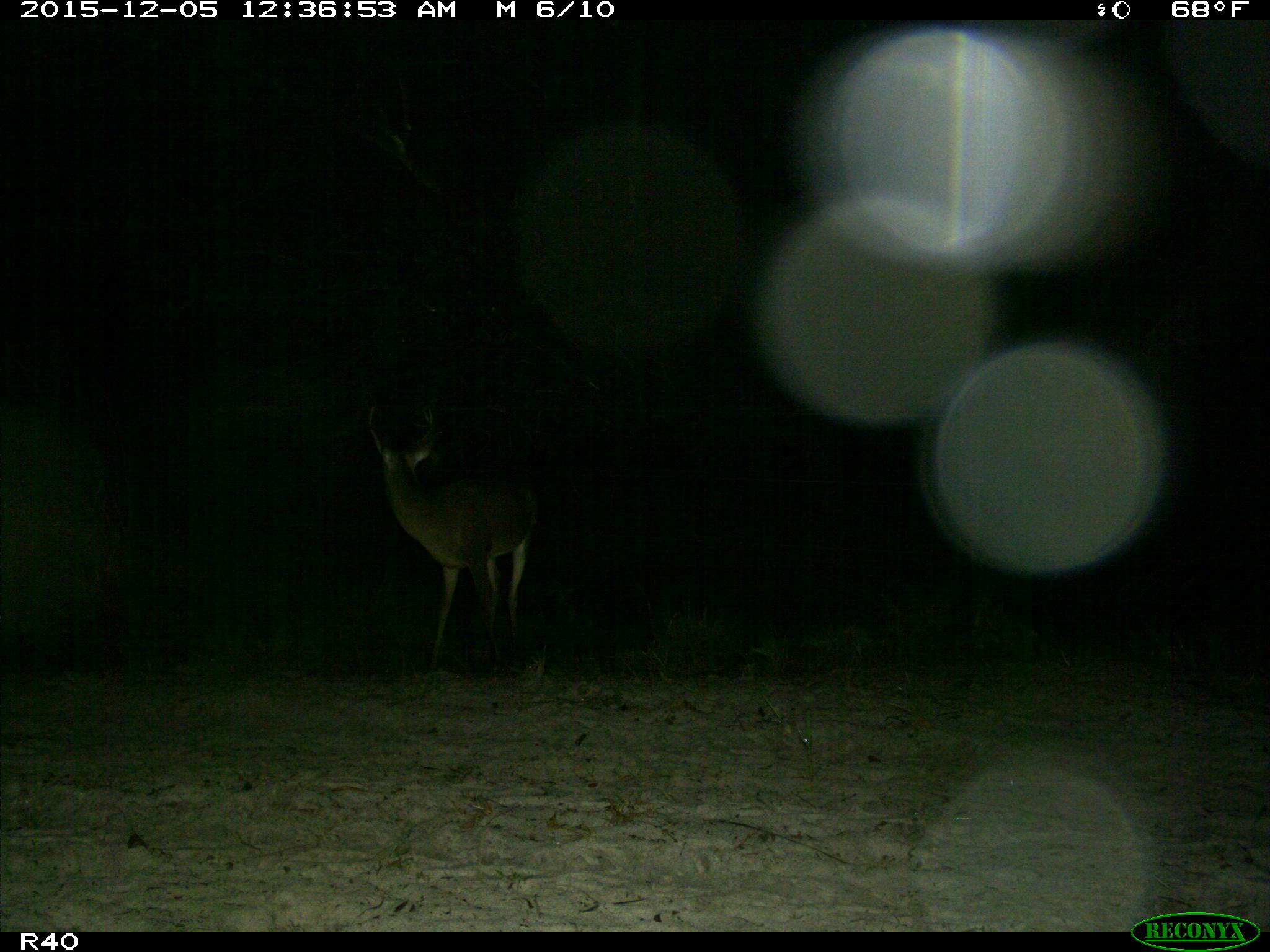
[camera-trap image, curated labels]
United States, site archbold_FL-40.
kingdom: Animalia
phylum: Chordata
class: Mammalia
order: Artiodactyla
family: Cervidae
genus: Odocoileus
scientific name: Odocoileus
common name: deer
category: unidentified deer